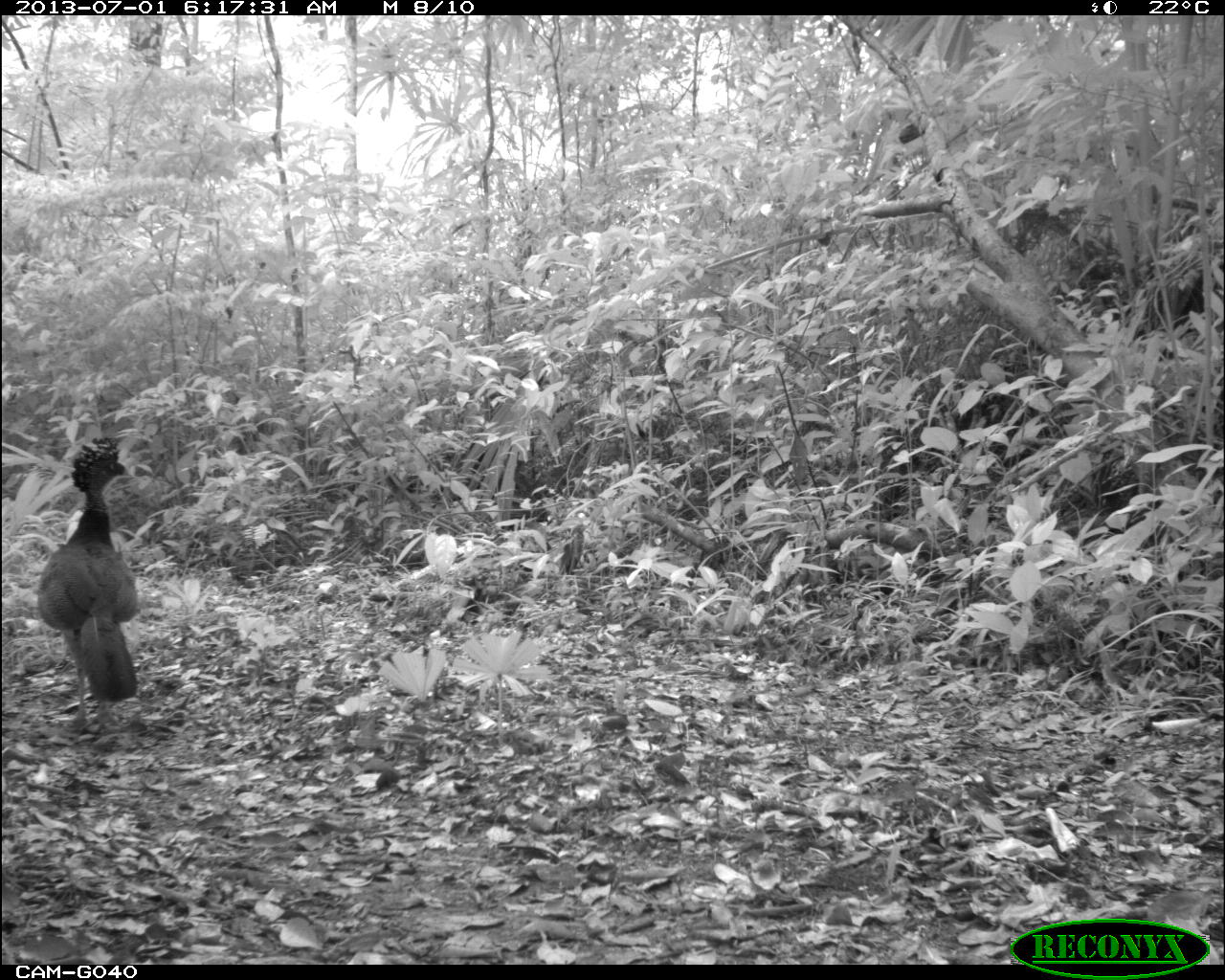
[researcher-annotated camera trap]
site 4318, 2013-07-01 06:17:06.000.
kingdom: Animalia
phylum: Chordata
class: Aves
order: Galliformes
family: Cracidae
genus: Crax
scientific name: Crax rubra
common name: great curassow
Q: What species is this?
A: Crax rubra (great curassow).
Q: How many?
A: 1.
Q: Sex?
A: Female.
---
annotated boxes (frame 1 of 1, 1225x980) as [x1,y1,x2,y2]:
crax rubra: [36,435,141,731]